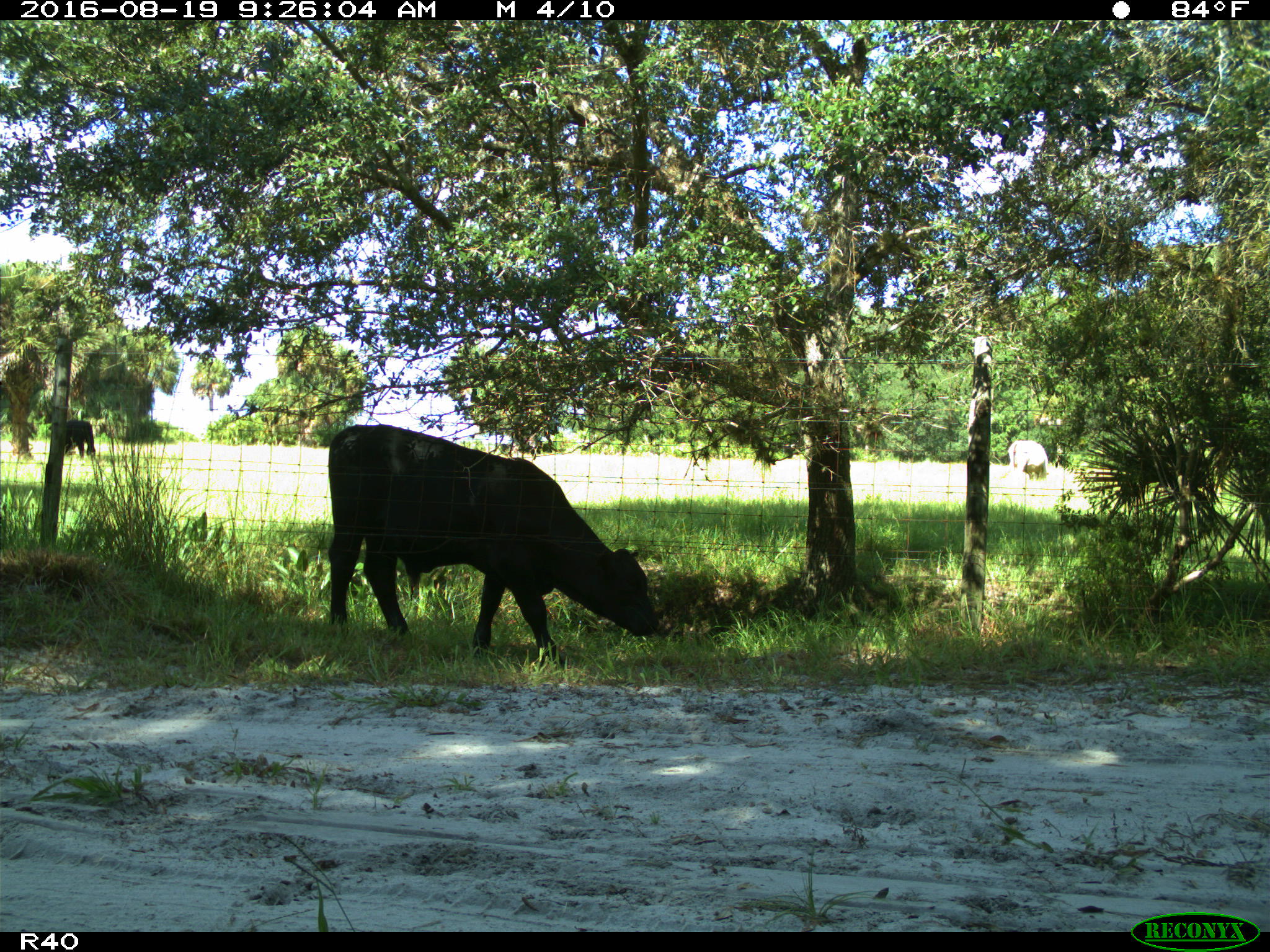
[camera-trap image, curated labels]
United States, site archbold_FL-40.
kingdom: Animalia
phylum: Chordata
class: Mammalia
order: Artiodactyla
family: Bovidae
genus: Bos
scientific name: Bos taurus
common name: domestic cow